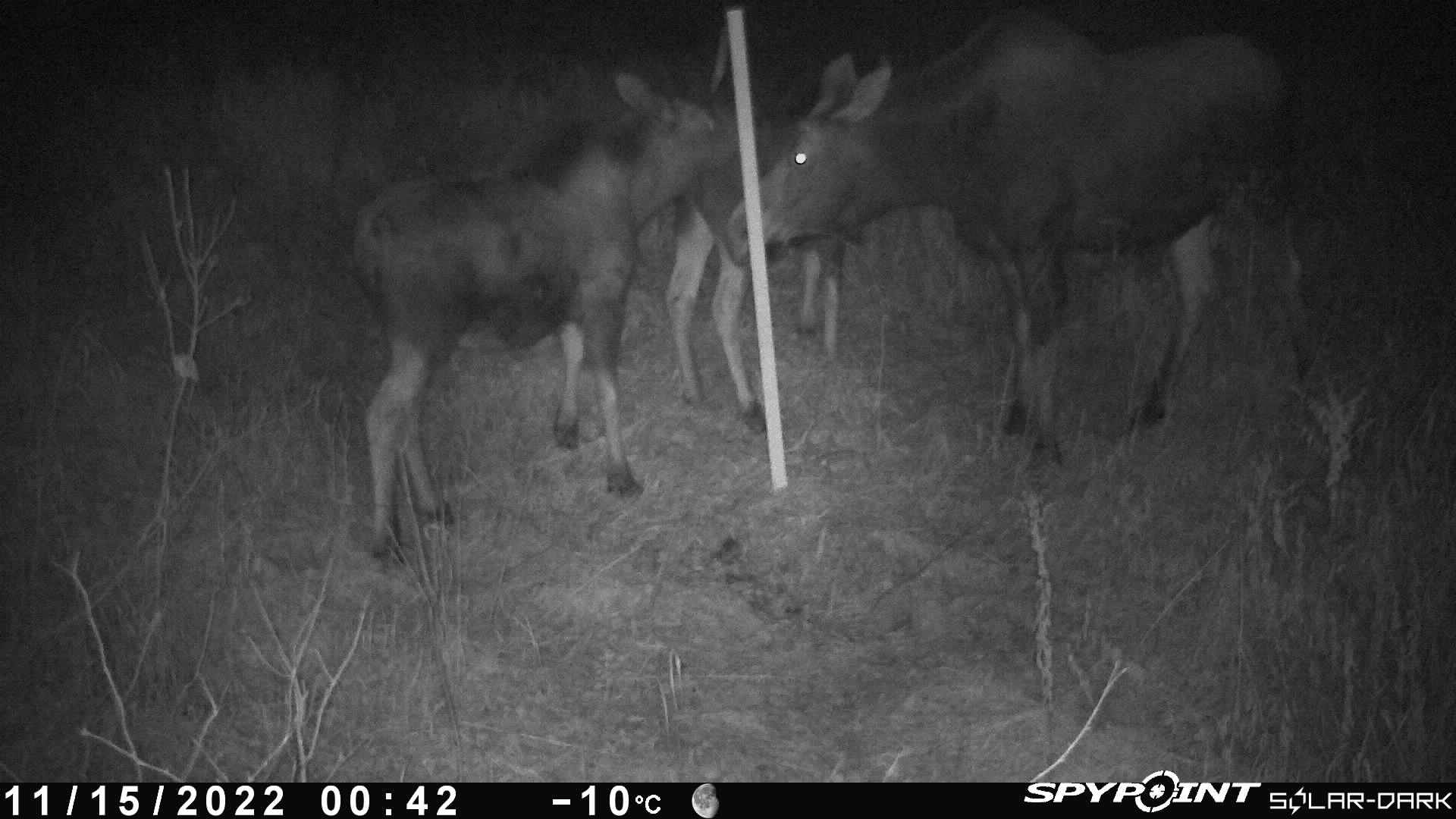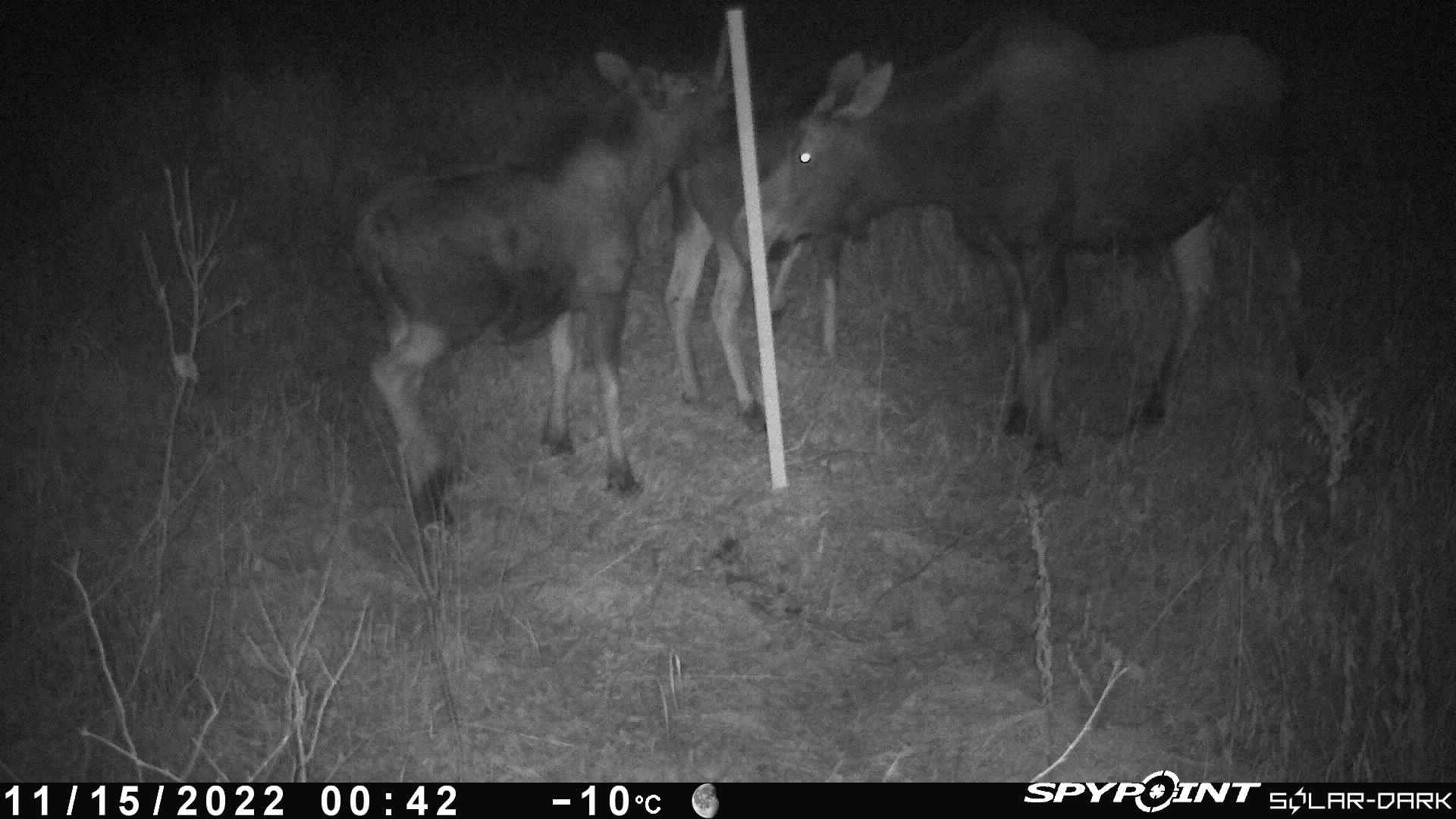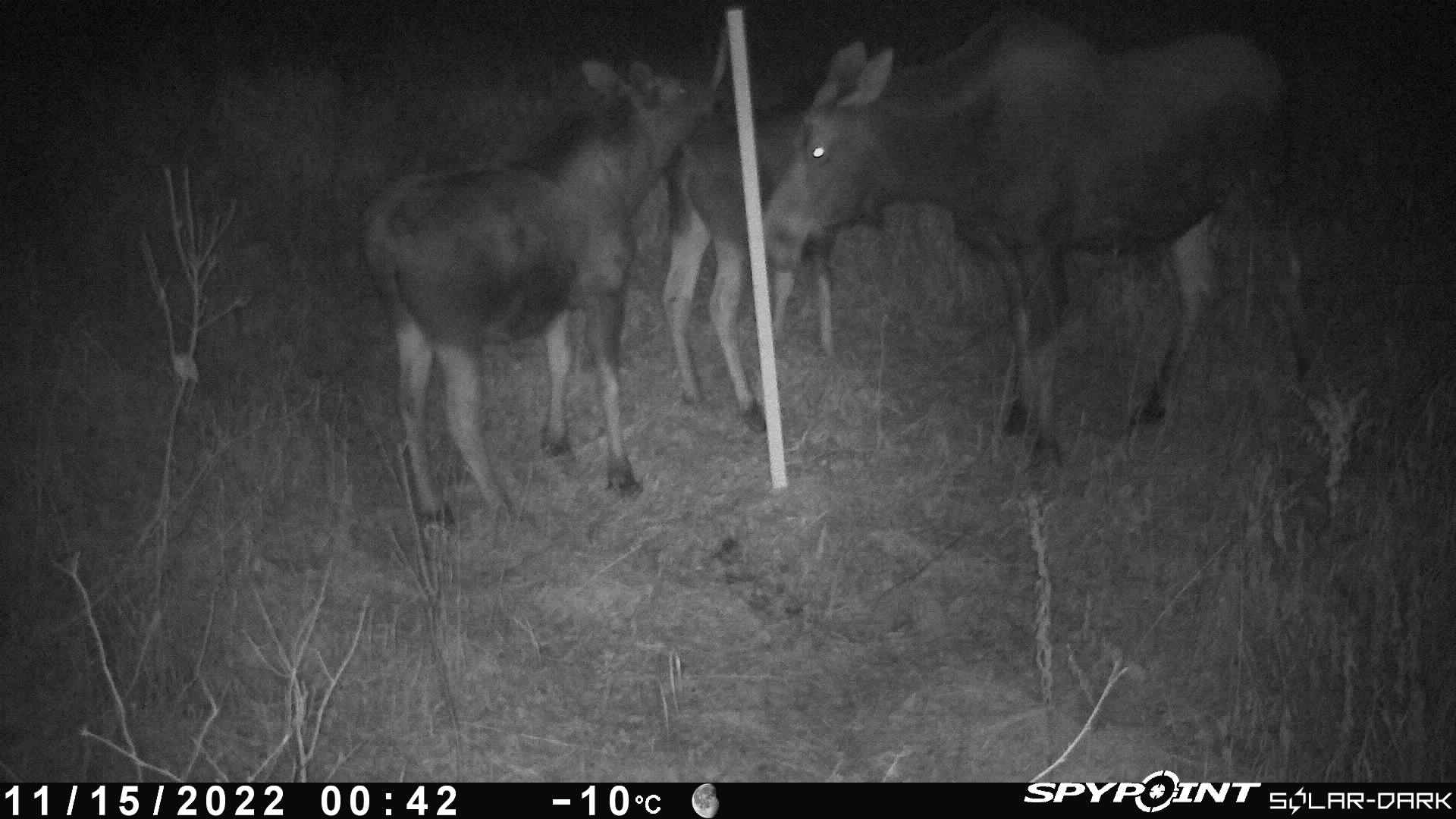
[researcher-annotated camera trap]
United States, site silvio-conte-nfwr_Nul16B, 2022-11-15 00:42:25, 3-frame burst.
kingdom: Animalia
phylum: Chordata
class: Mammalia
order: Artiodactyla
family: Cervidae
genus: Alces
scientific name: Alces alces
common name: moose